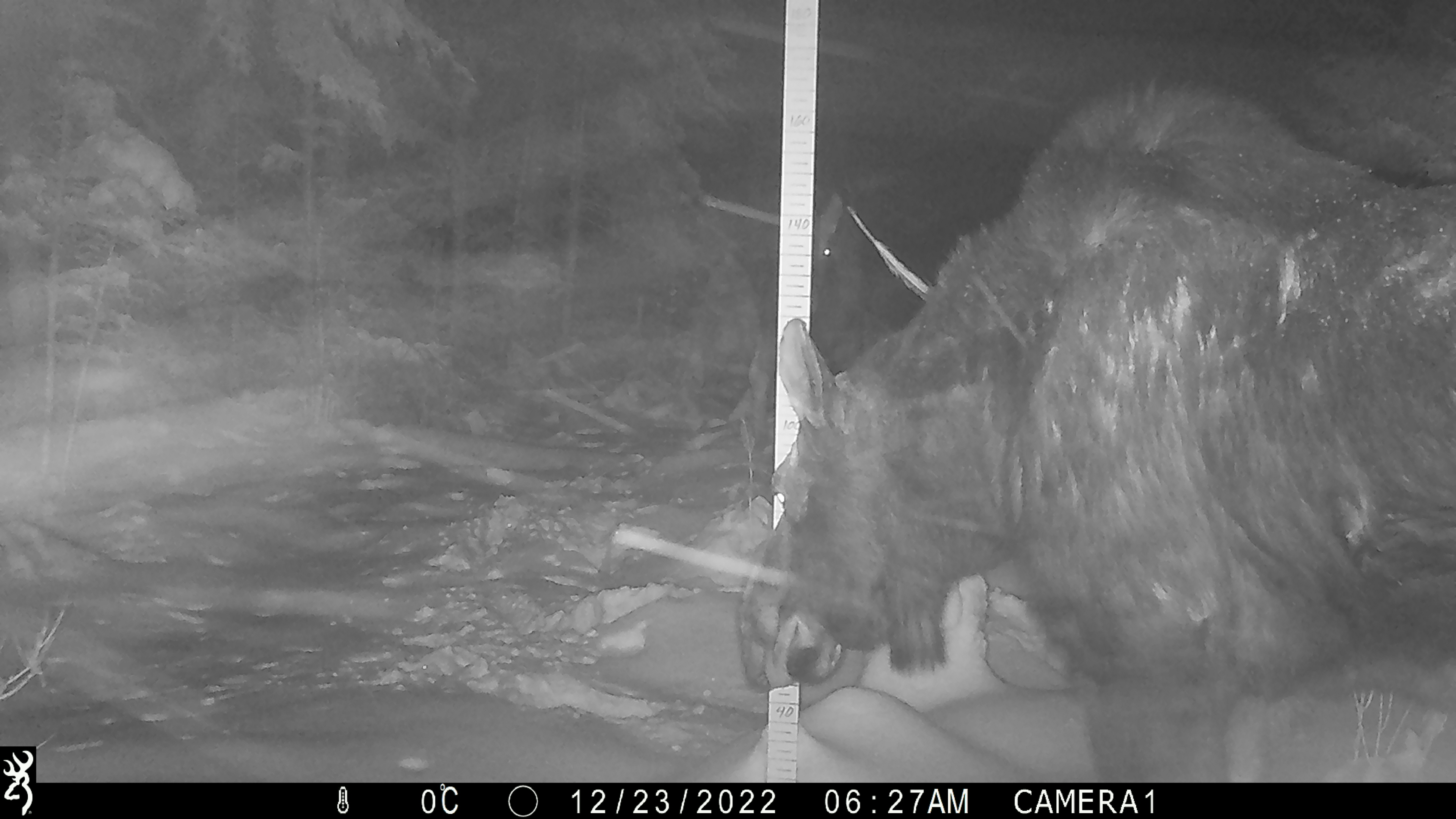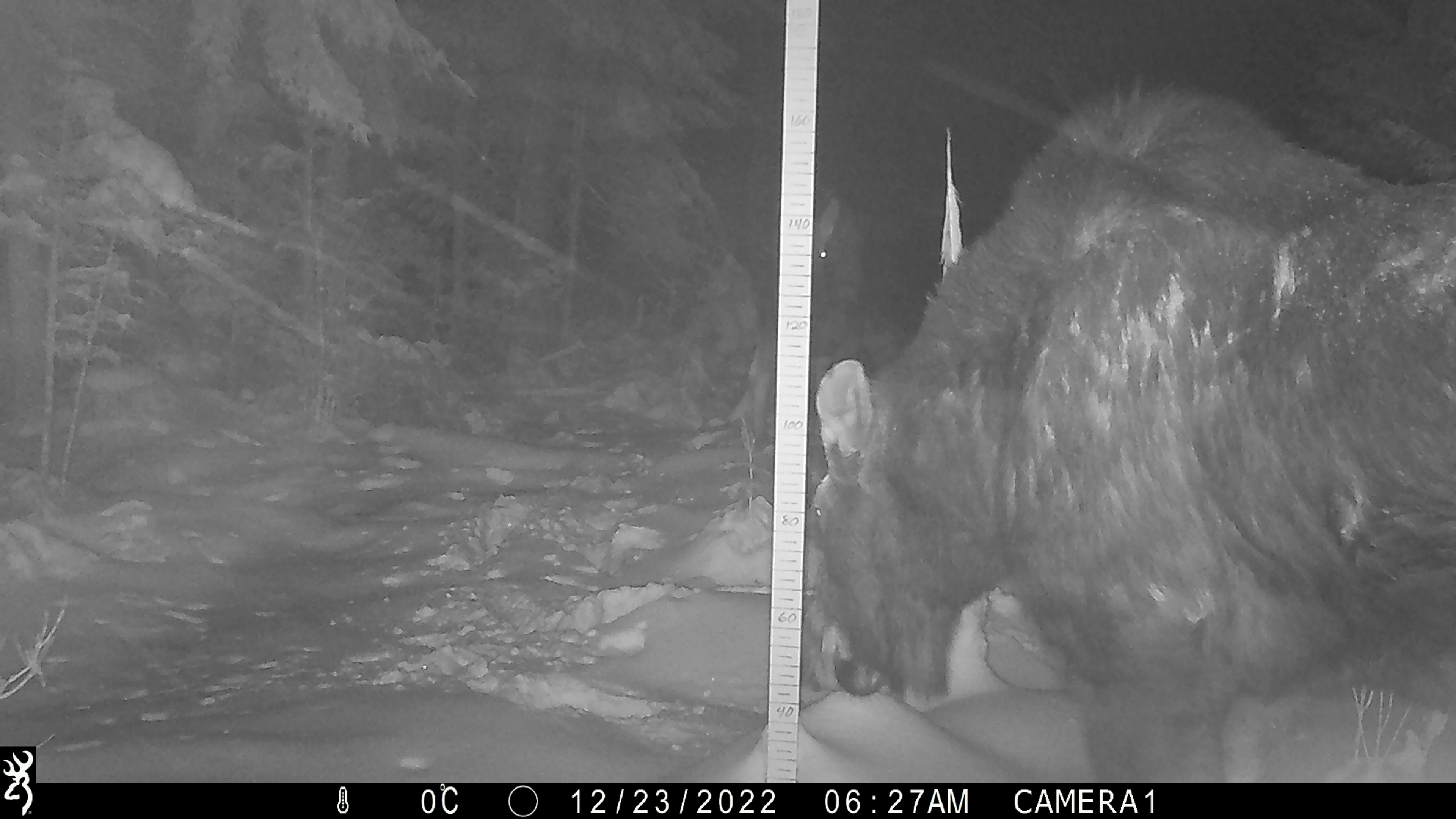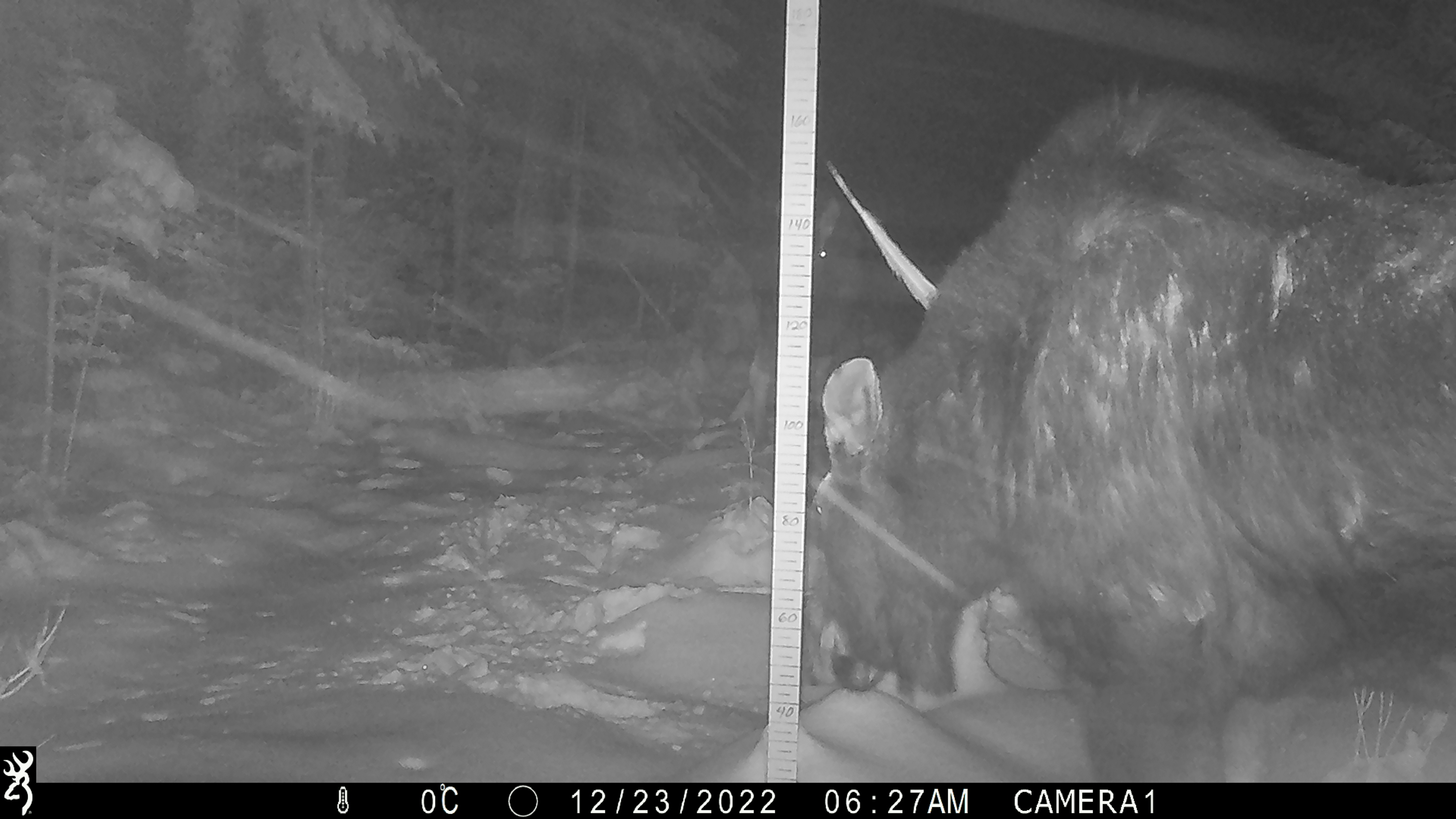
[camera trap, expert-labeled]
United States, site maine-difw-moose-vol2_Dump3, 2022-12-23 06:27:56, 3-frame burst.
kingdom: Animalia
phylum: Chordata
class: Mammalia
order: Artiodactyla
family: Cervidae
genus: Alces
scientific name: Alces alces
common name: moose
Moose (Alces alces).